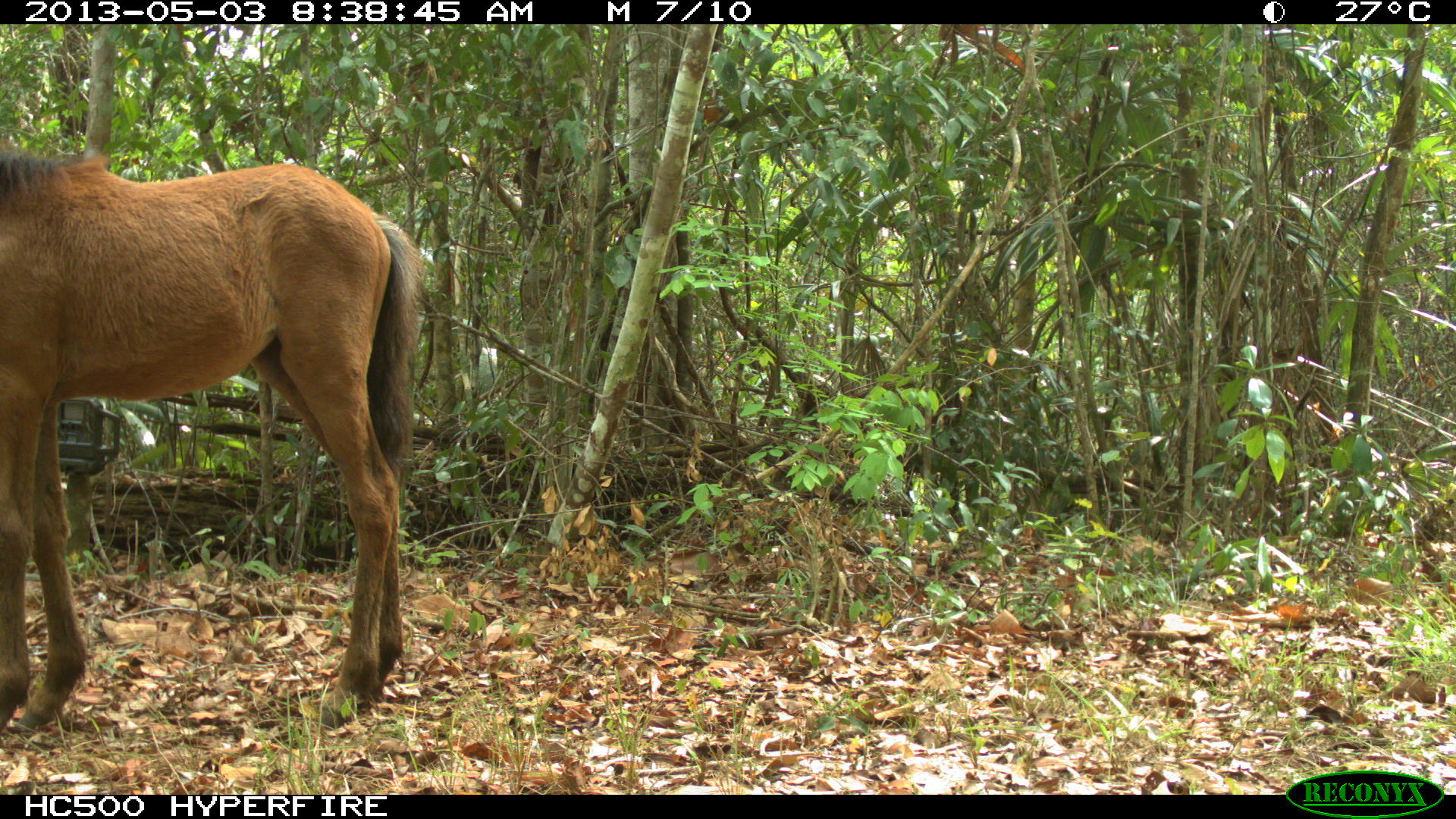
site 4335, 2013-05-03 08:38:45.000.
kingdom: Animalia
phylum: Chordata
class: Mammalia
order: Perissodactyla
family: Equidae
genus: Equus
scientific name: Equus ferus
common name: wild horse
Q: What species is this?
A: Equus ferus (wild horse).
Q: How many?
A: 3.